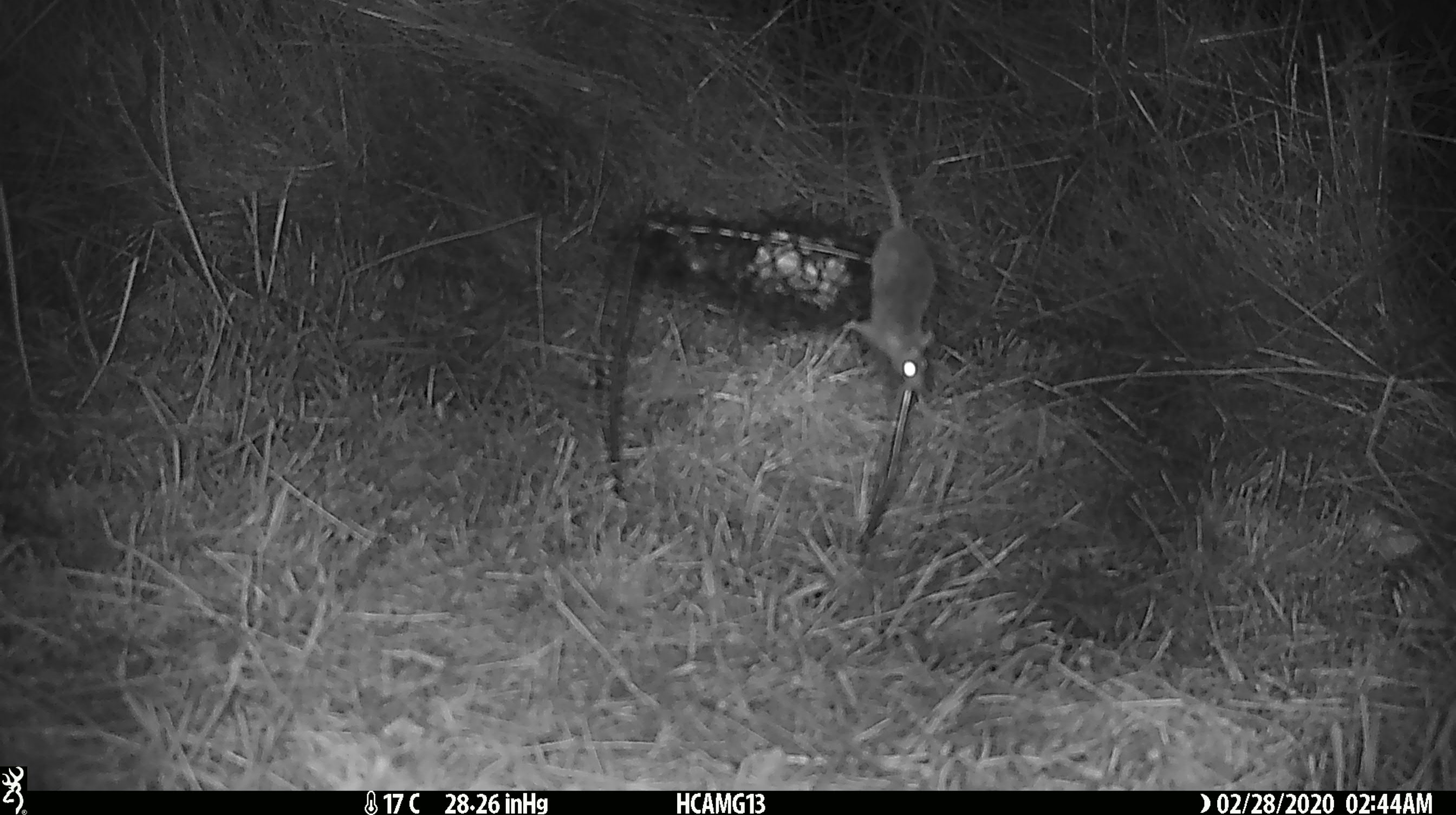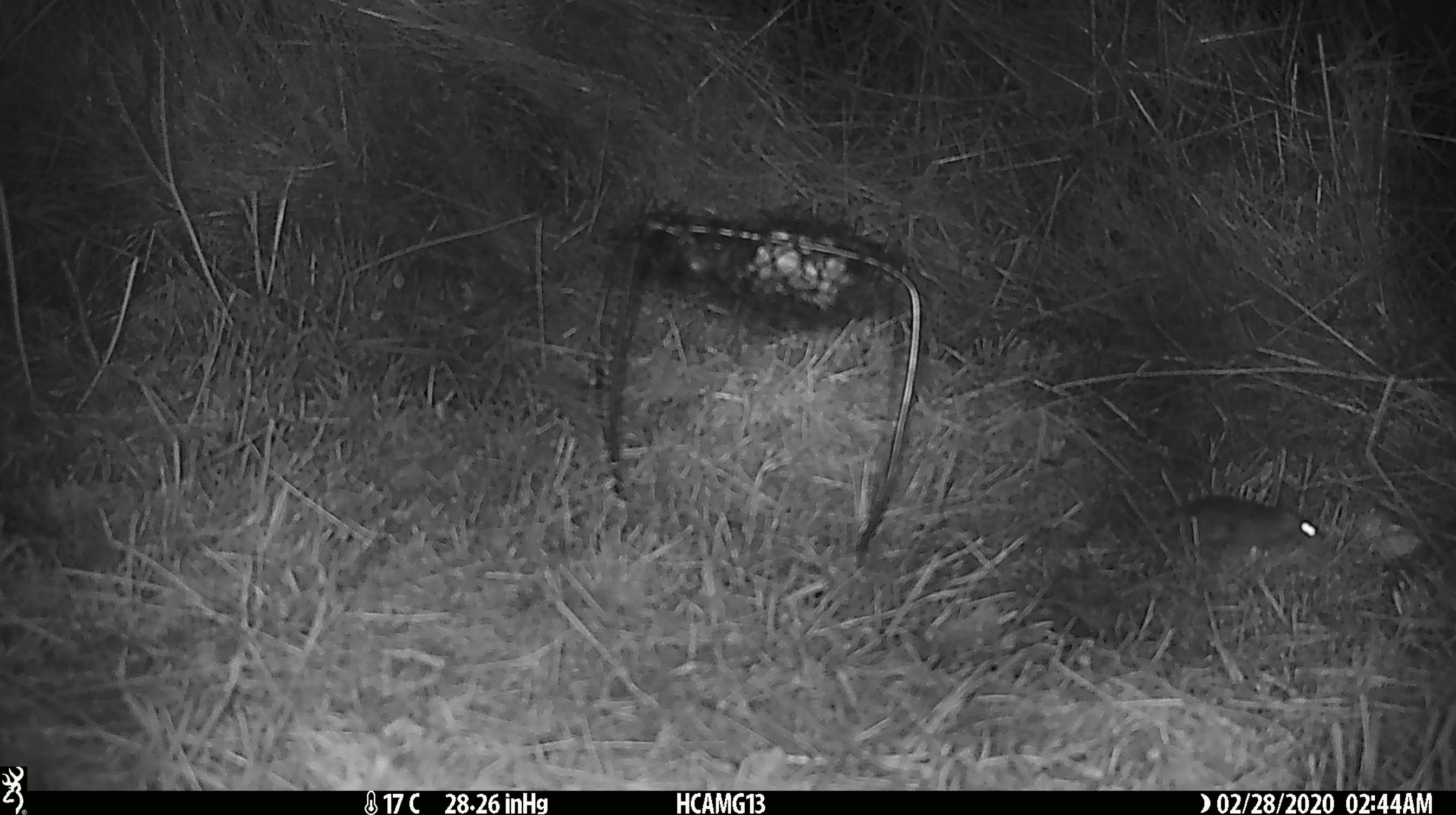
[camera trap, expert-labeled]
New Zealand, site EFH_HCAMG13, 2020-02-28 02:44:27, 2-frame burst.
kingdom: Animalia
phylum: Chordata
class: Mammalia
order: Rodentia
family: Muridae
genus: Mus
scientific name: Mus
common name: mouse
Mouse (Mus).